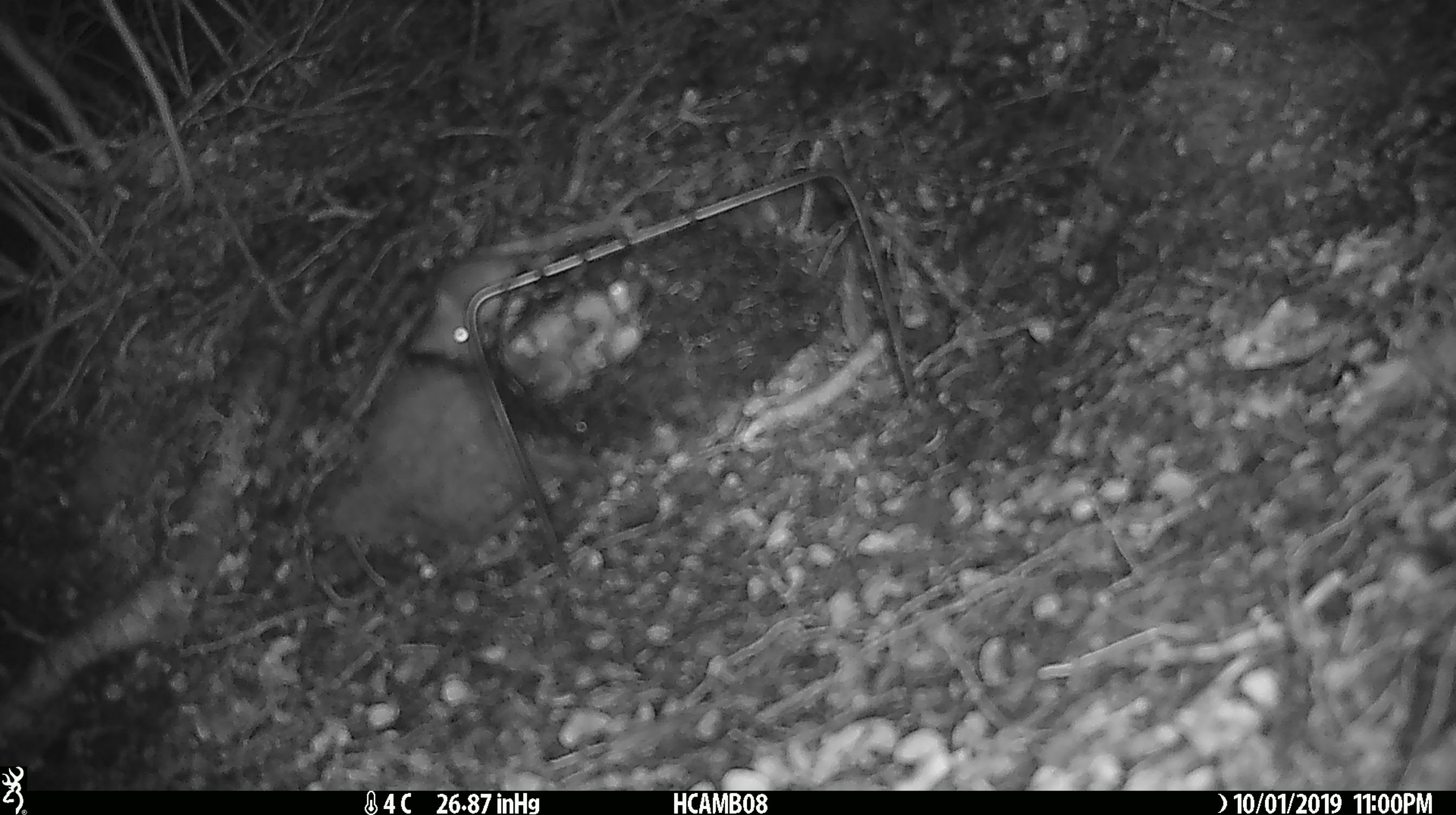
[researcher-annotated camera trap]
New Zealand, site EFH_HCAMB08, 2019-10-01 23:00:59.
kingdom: Animalia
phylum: Chordata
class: Mammalia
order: Rodentia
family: Muridae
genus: Mus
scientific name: Mus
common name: mouse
Mouse (Mus).